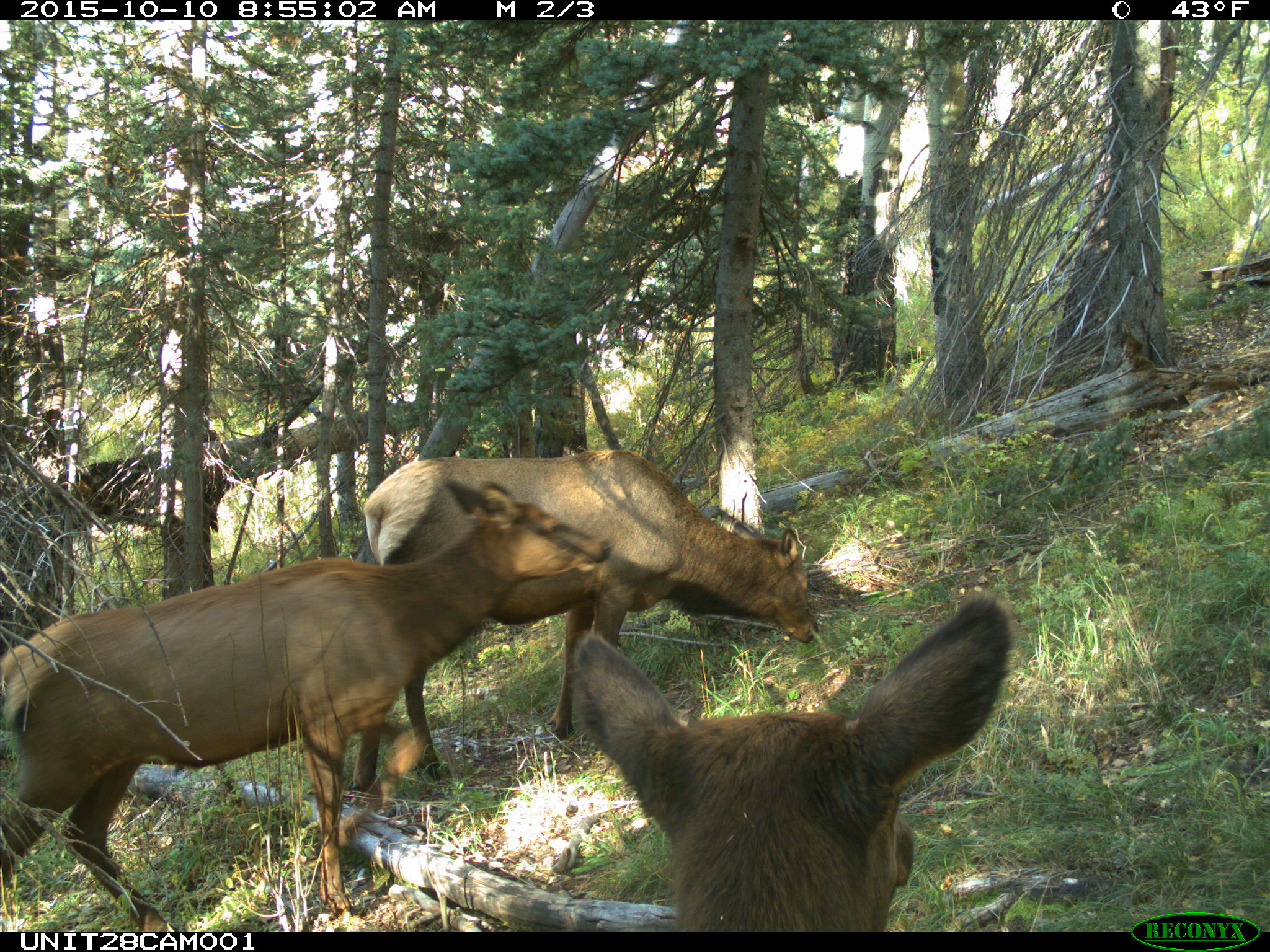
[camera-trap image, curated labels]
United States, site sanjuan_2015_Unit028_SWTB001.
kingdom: Animalia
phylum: Chordata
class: Mammalia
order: Artiodactyla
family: Cervidae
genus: Cervus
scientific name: Cervus elaphus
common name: red deer